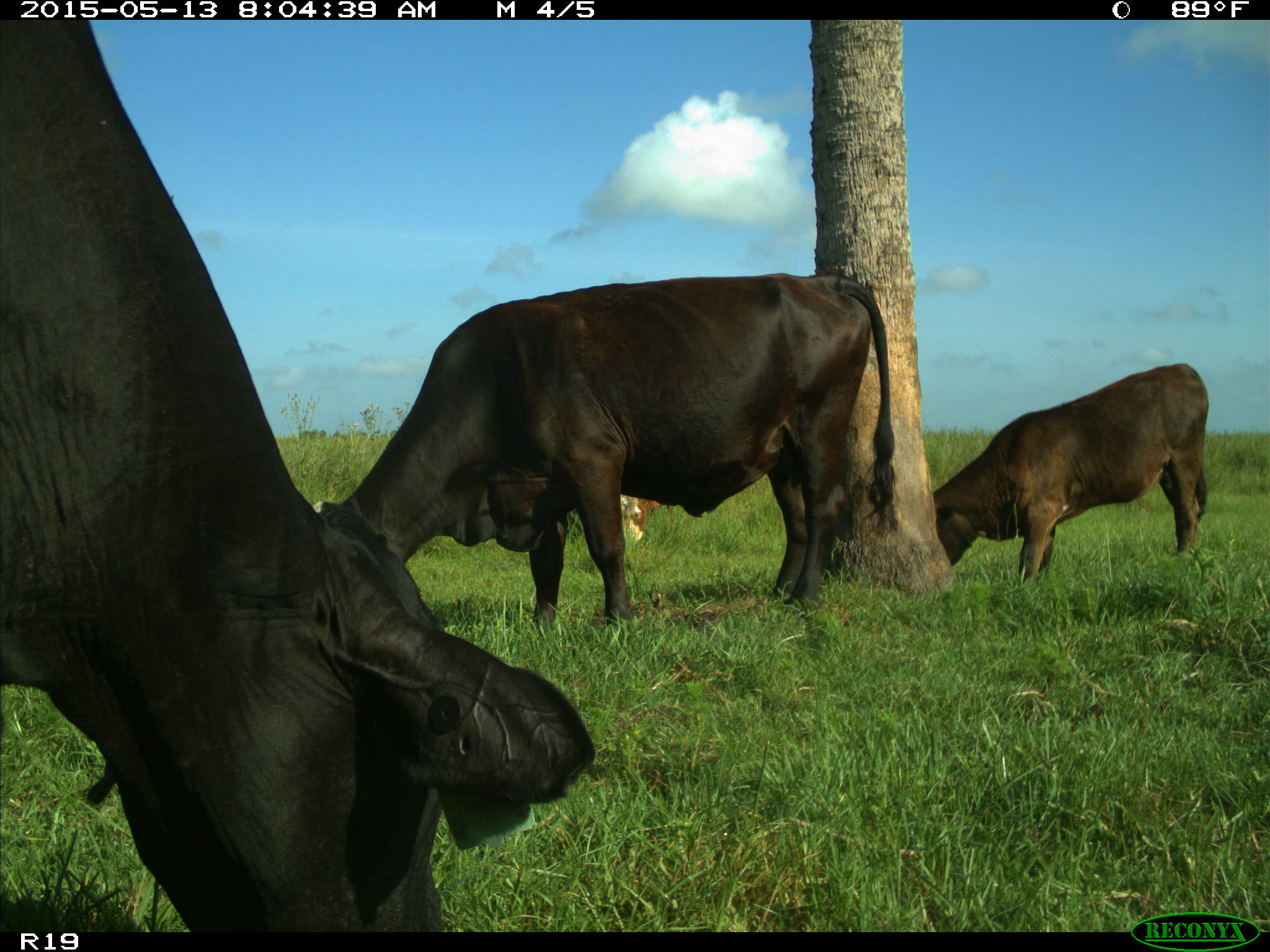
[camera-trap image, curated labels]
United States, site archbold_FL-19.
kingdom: Animalia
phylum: Chordata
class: Mammalia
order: Artiodactyla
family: Bovidae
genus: Bos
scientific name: Bos taurus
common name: domestic cow